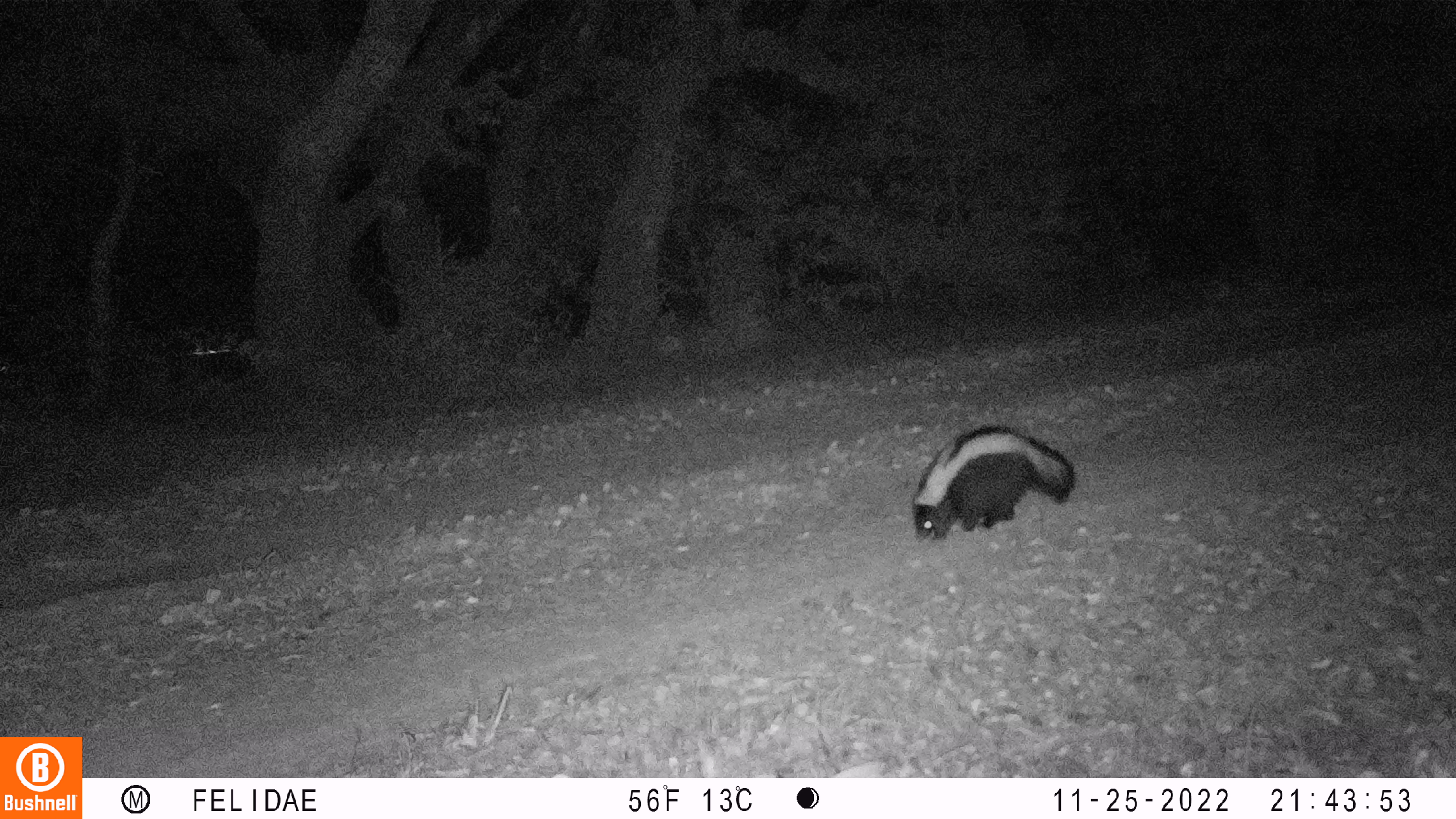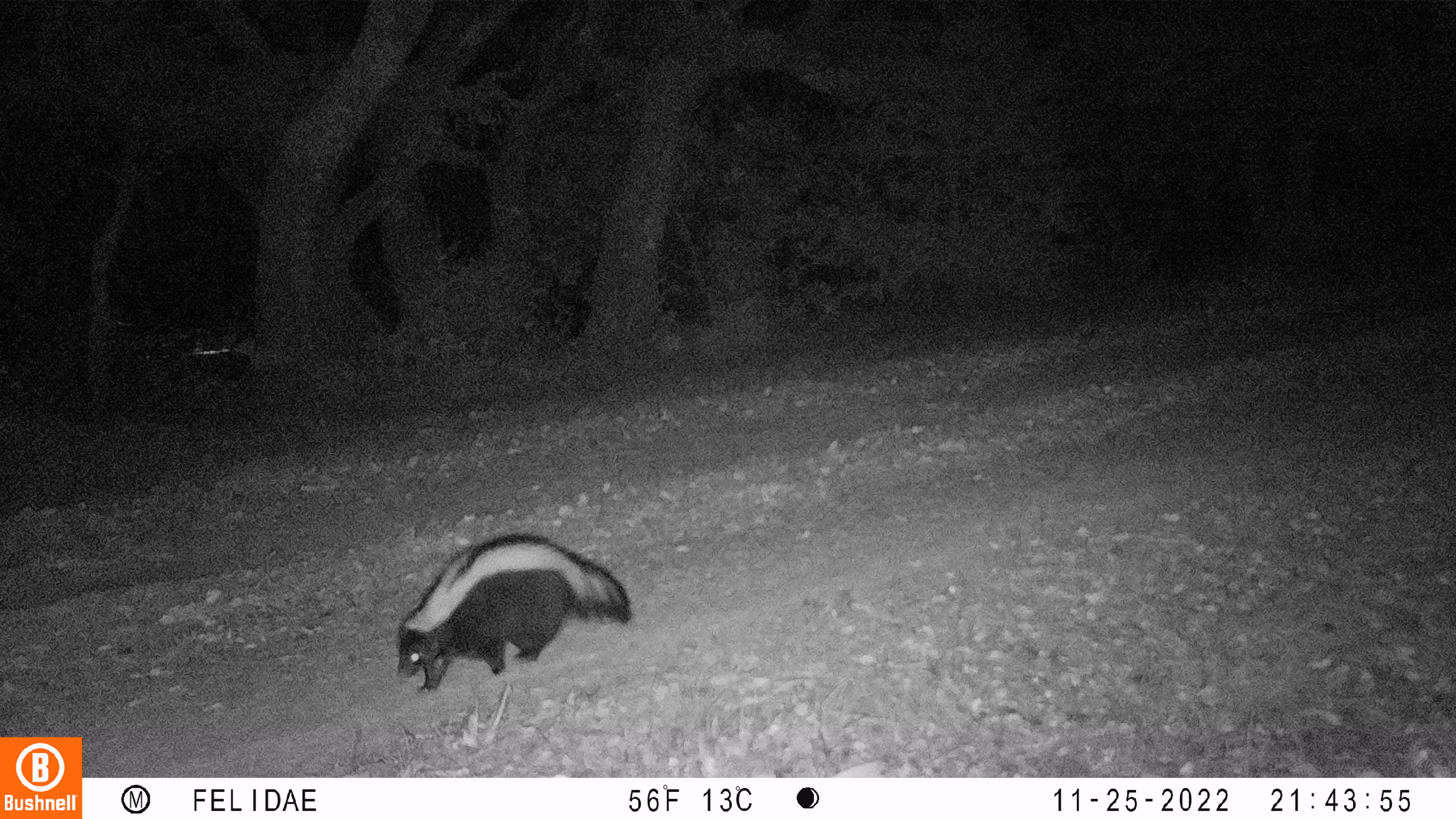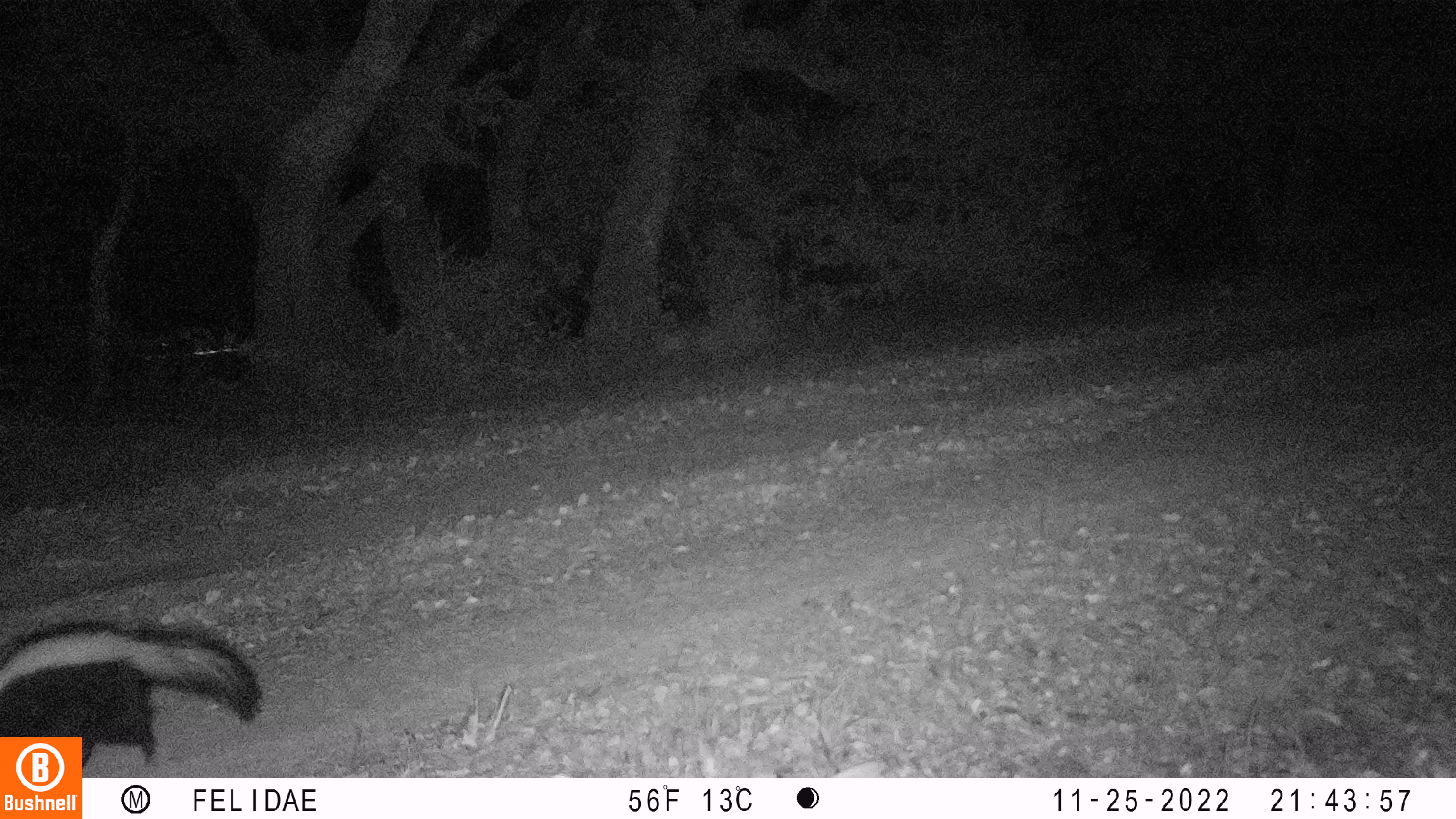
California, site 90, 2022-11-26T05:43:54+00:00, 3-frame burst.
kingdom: Animalia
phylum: Chordata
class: Mammalia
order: Carnivora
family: Mephitidae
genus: Mephitis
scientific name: Mephitis mephitis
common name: striped skunk